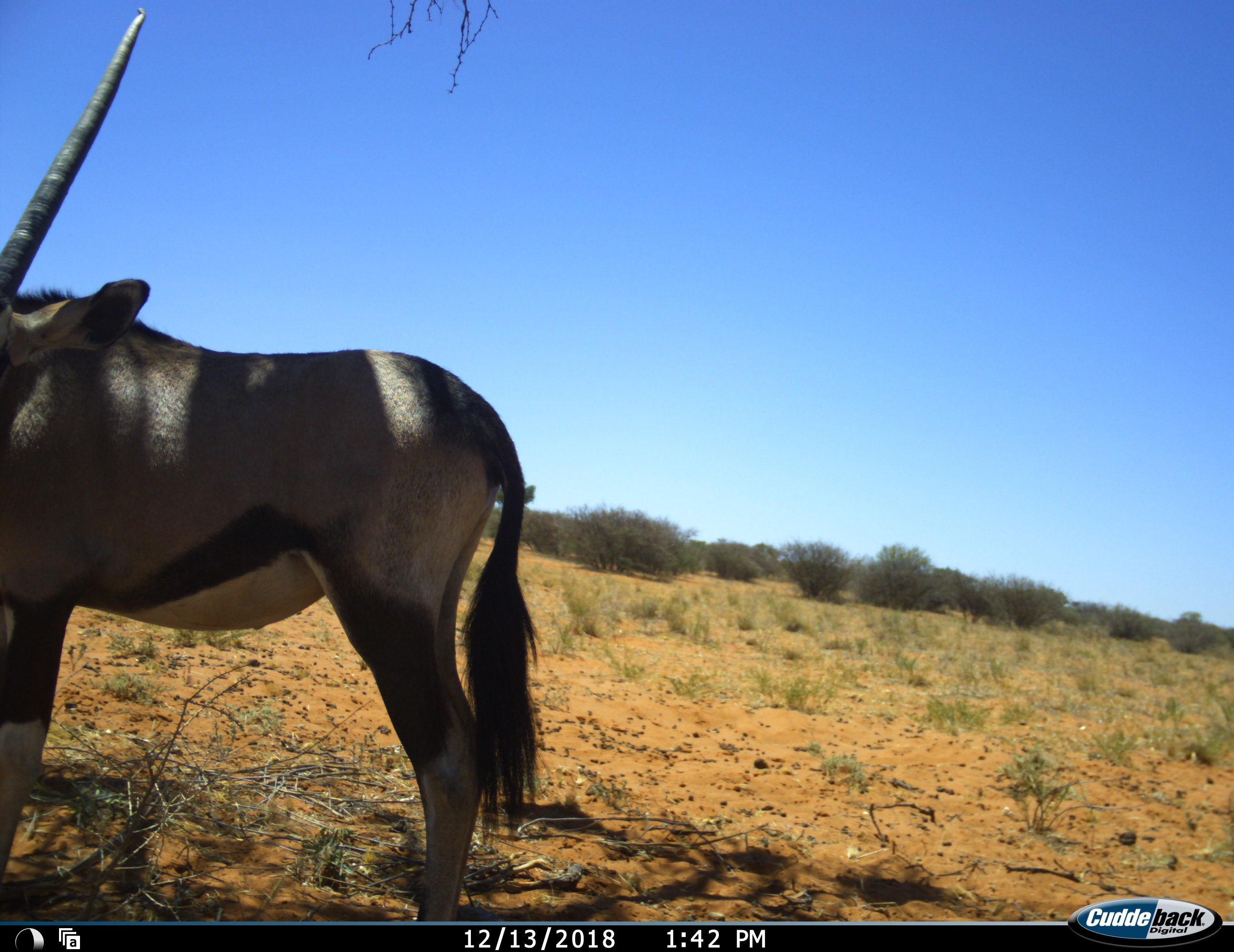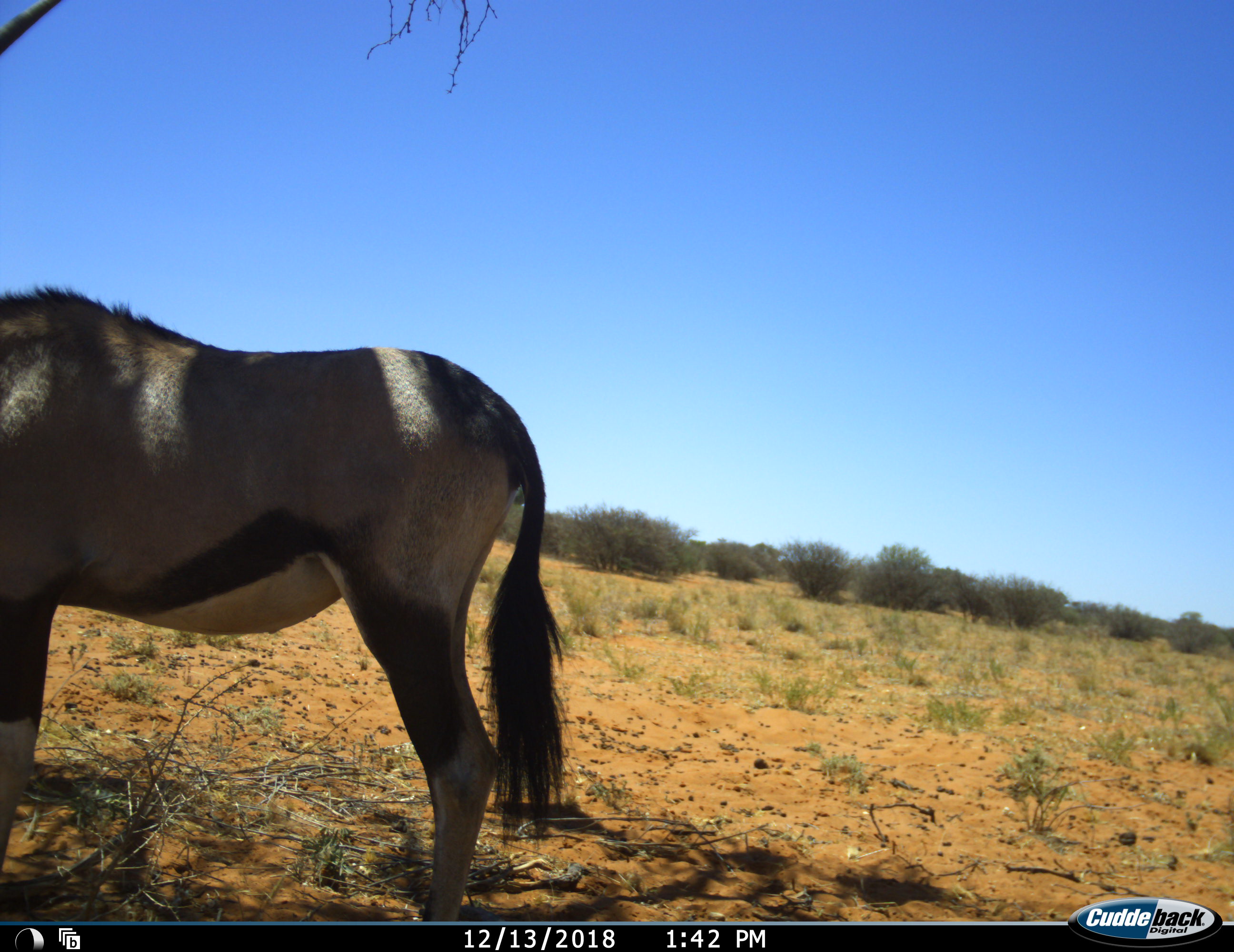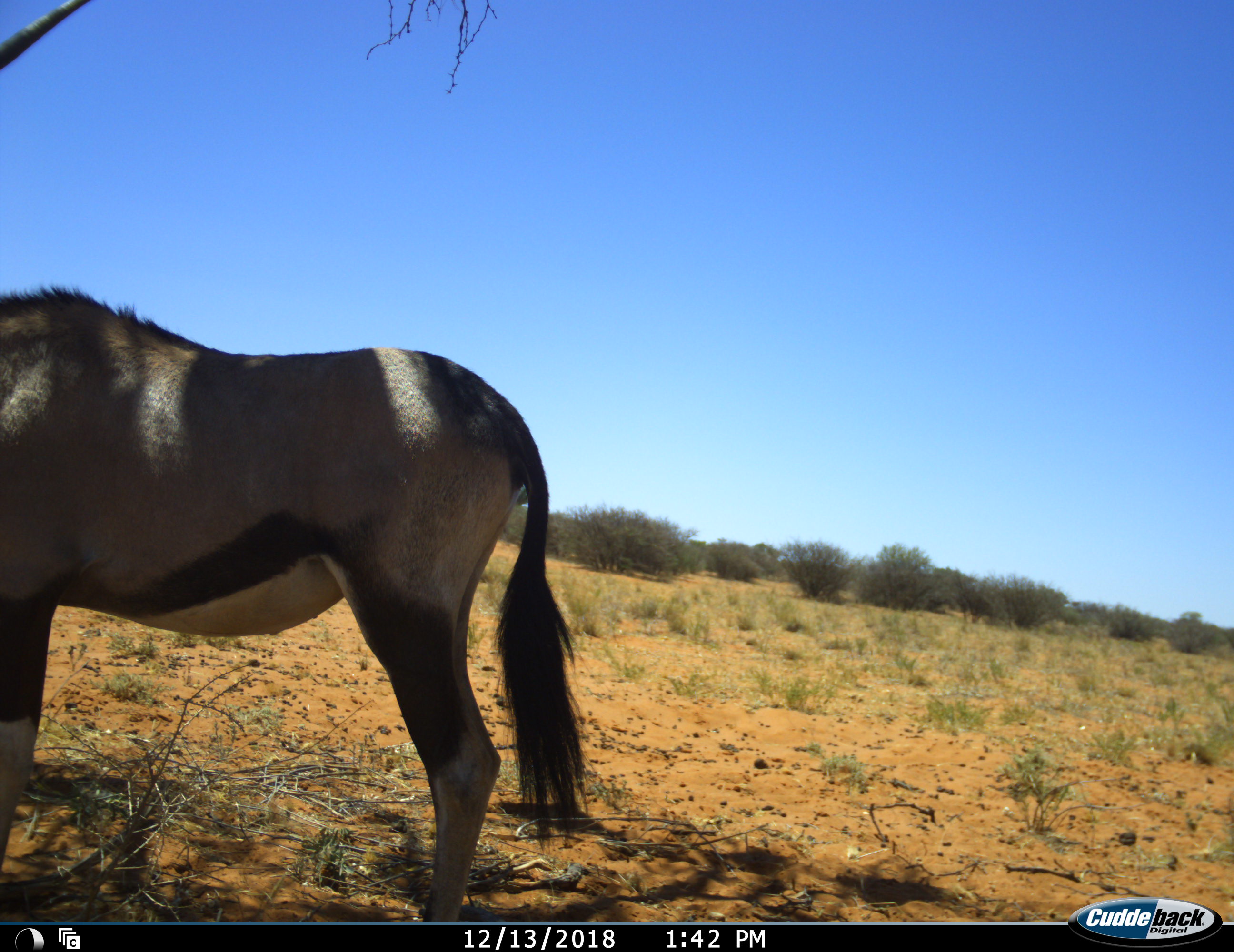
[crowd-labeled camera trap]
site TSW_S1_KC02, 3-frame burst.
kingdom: Animalia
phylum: Chordata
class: Mammalia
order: Artiodactyla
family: Bovidae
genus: Oryx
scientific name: Oryx gazella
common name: gemsbok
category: oryx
Oryx (gemsbok) (Oryx gazella), count 1. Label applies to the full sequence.